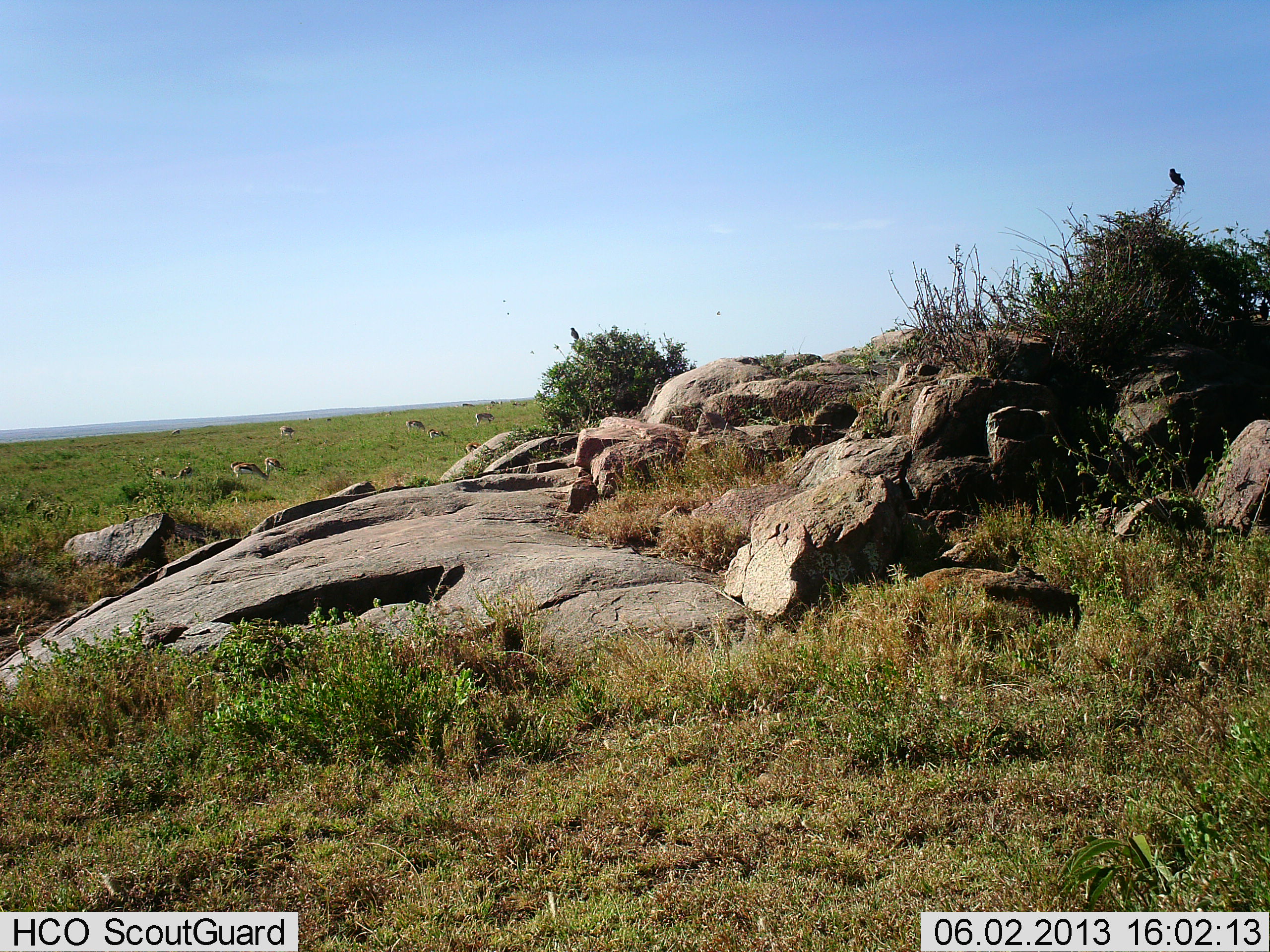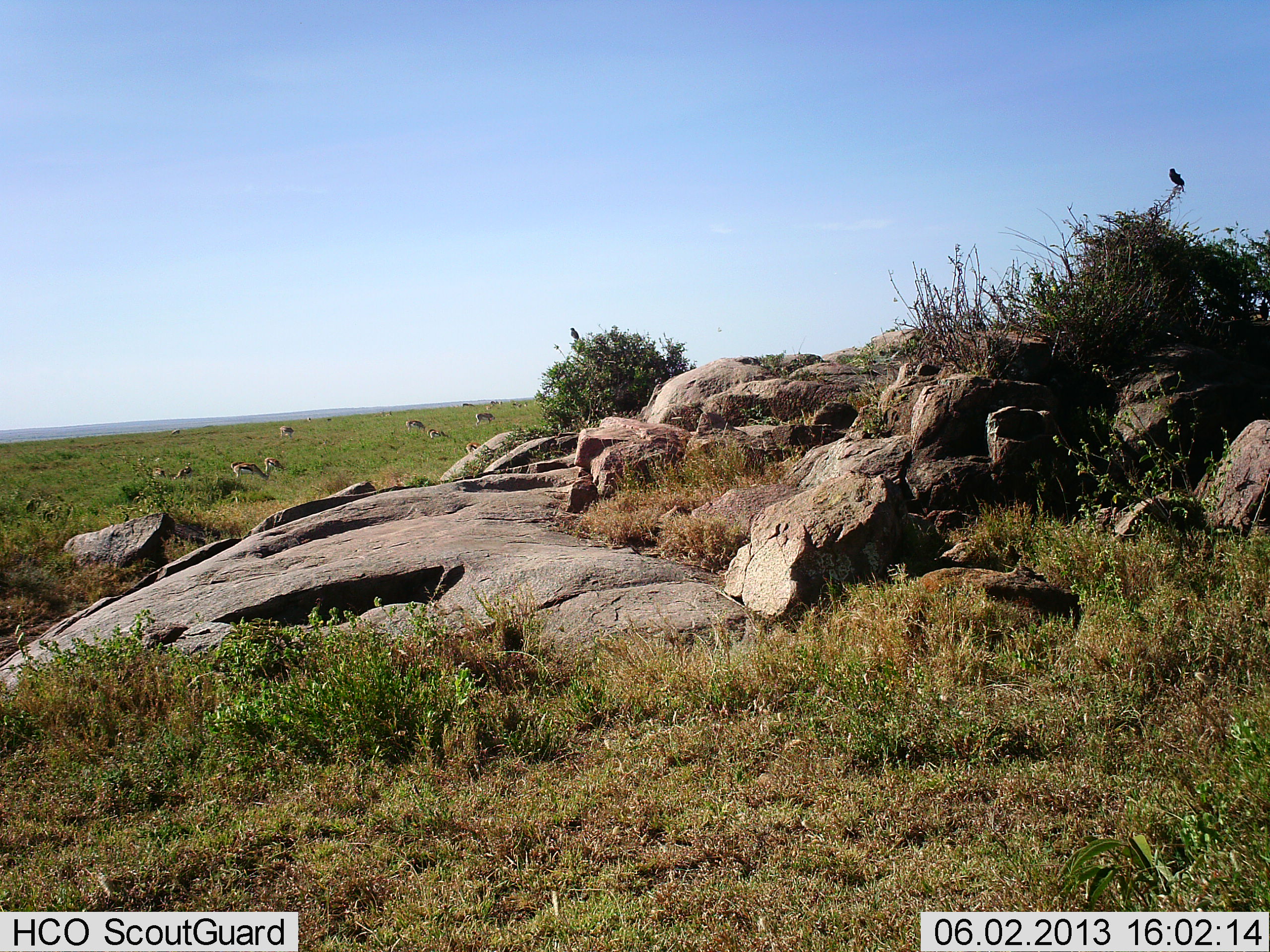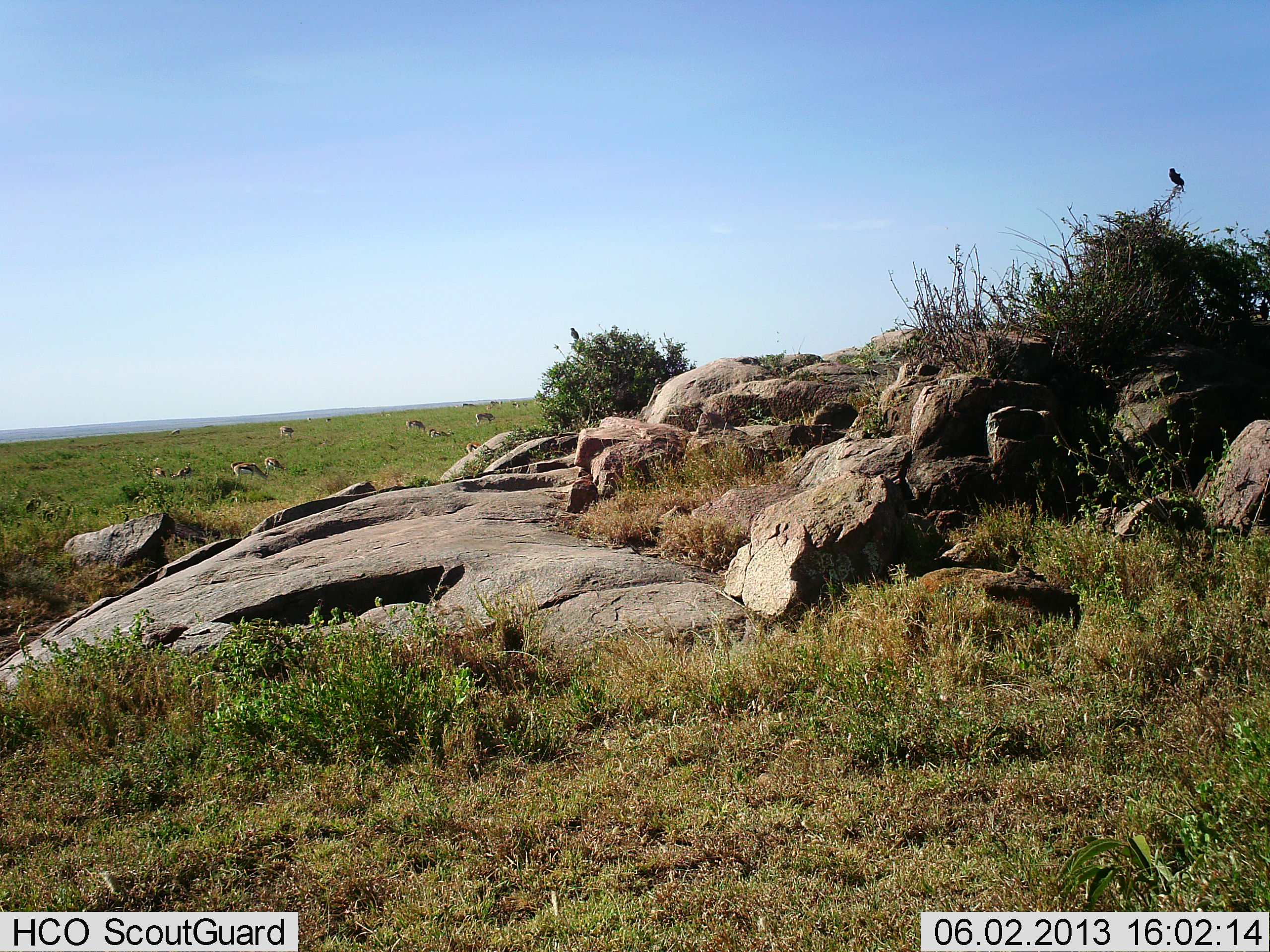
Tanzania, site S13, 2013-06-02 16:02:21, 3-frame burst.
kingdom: Animalia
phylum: Chordata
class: Mammalia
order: Artiodactyla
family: Bovidae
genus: Eudorcas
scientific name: Eudorcas thomsonii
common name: thomson's gazelle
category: gazellethomsons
Gazellethomsons (thomson's gazelle) (Eudorcas thomsonii), count 10. Behavior (volunteer vote fractions): standing 40%, resting 0%, moving 0%, interacting 0%. Young present (vote fraction): 0%. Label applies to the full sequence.